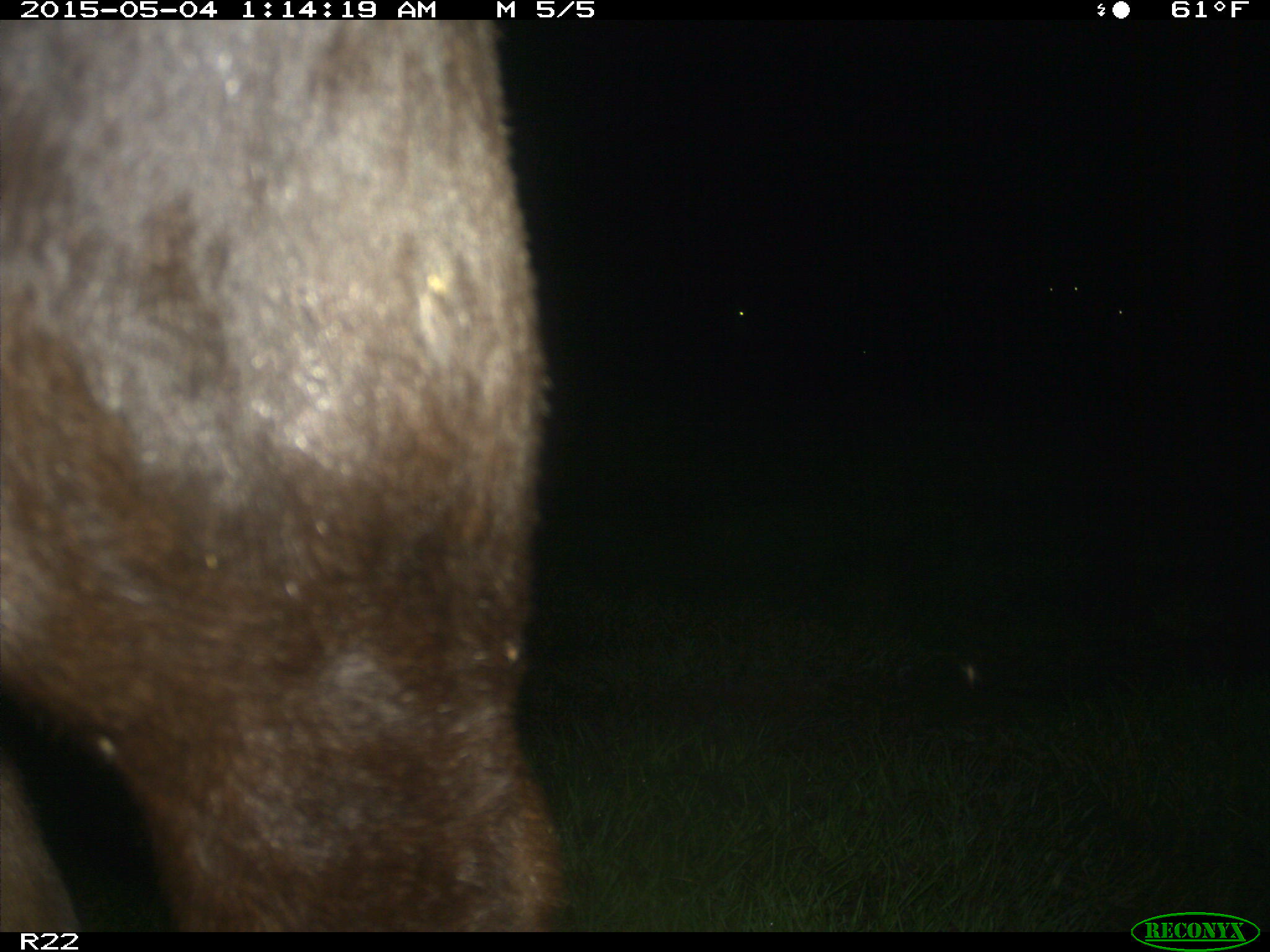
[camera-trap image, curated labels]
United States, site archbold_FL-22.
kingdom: Animalia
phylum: Chordata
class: Mammalia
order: Artiodactyla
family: Bovidae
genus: Bos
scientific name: Bos taurus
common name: domestic cow